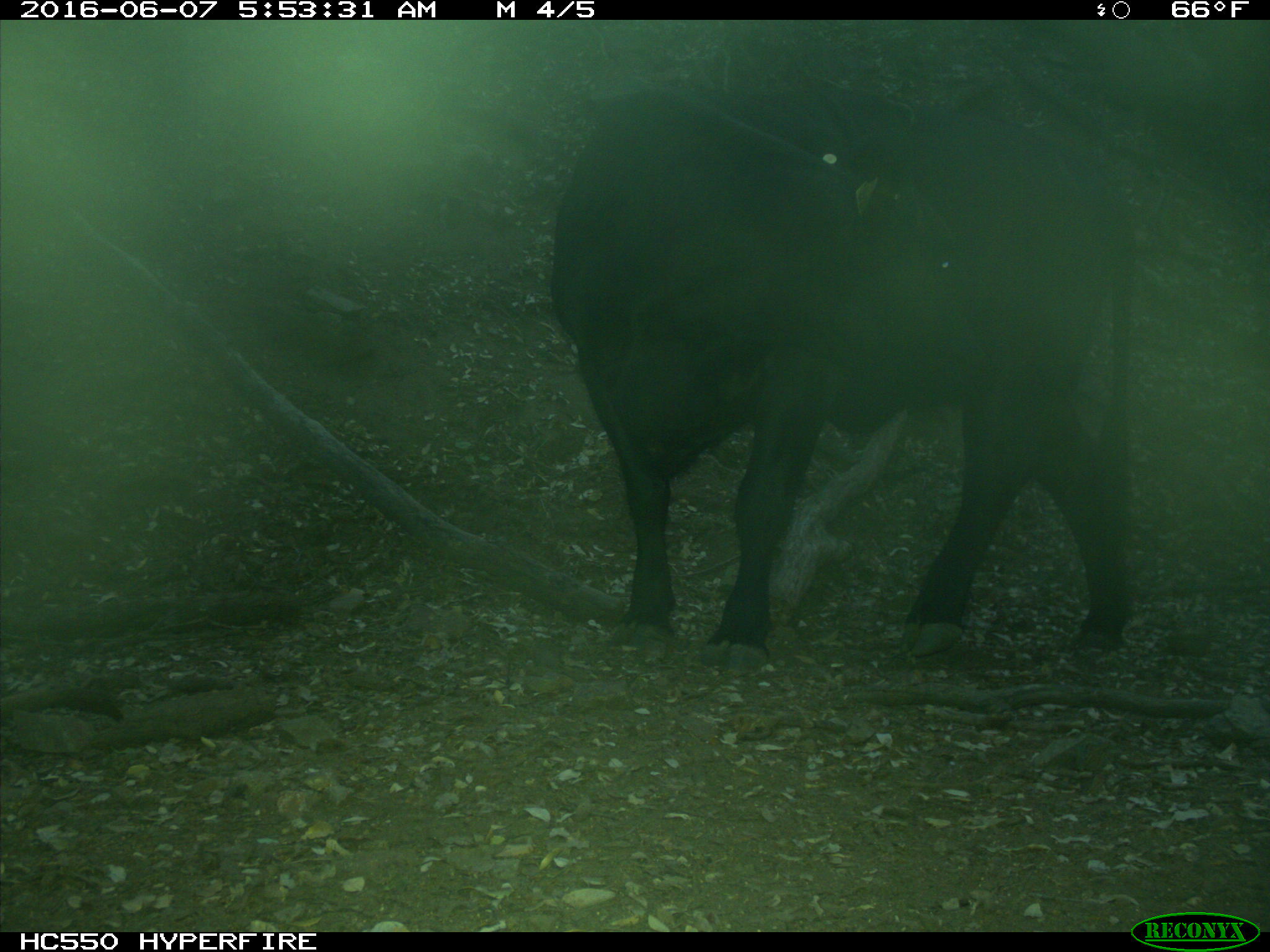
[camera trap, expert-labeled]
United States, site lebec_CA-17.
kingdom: Animalia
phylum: Chordata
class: Mammalia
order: Artiodactyla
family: Bovidae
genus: Bos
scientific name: Bos taurus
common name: domestic cow